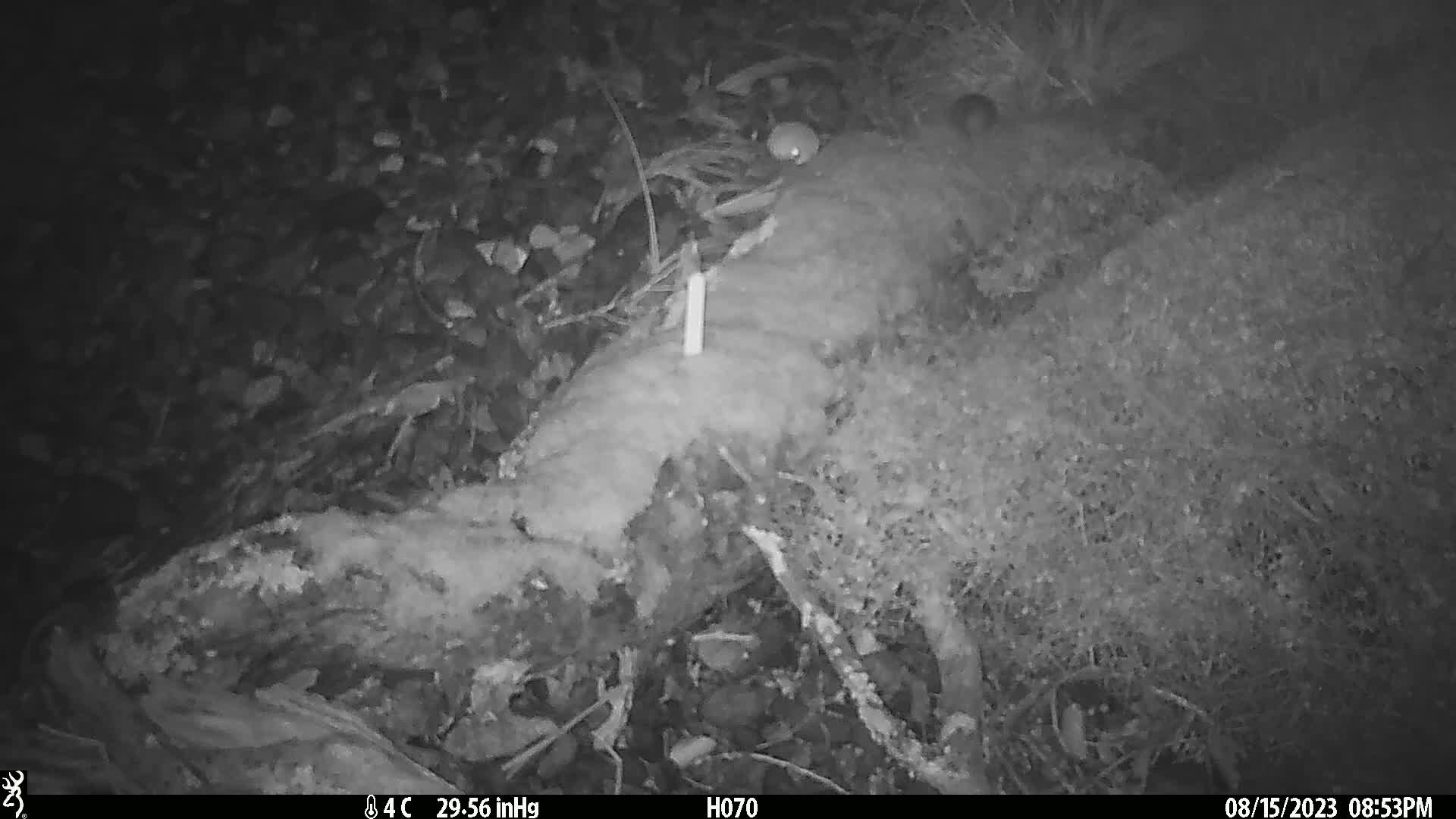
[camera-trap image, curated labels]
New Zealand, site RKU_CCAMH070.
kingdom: Animalia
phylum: Chordata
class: Mammalia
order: Rodentia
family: Muridae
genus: Rattus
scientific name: Rattus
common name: rat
Rat (Rattus).